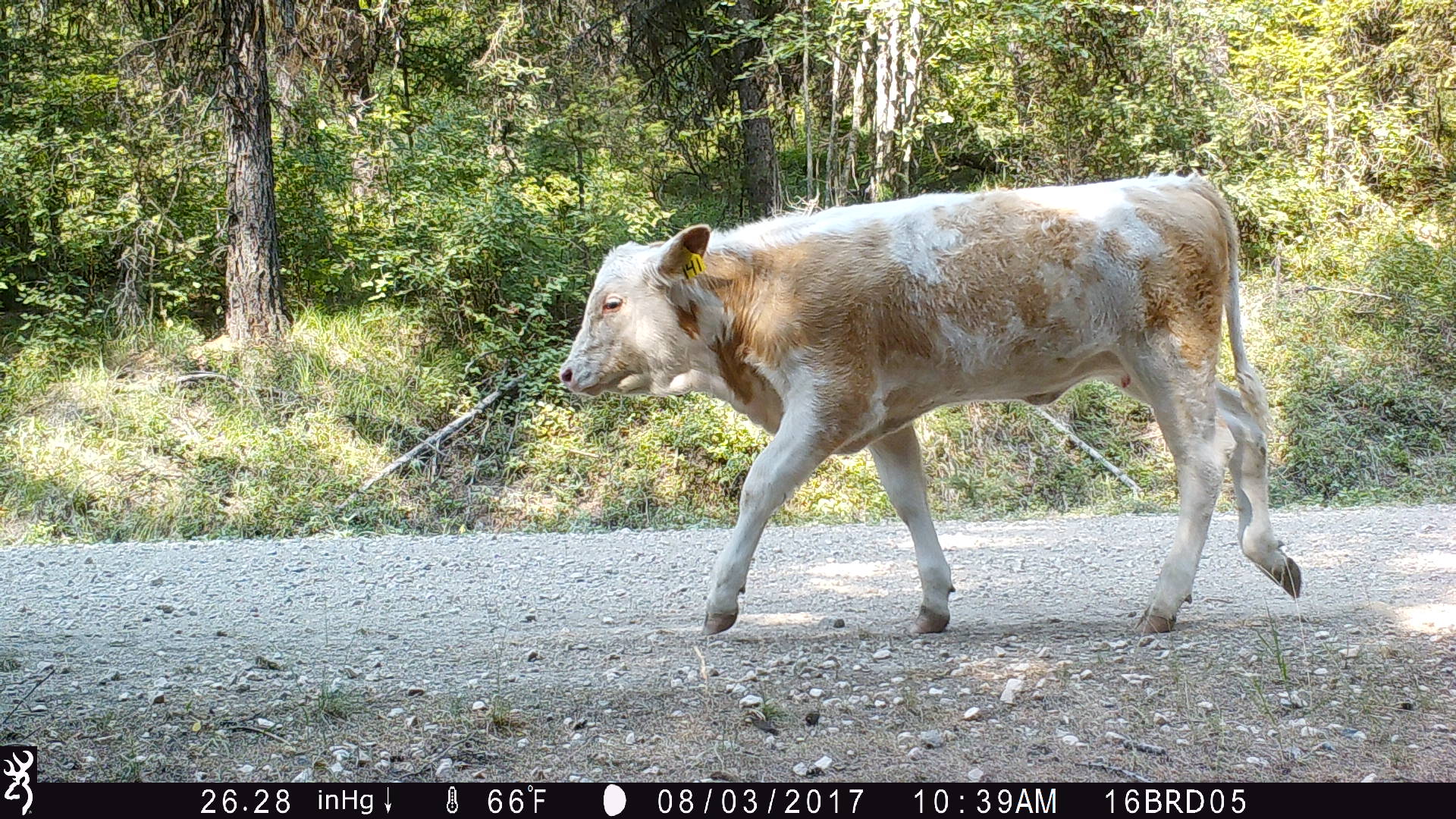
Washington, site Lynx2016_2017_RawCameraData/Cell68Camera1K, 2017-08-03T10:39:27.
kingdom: Animalia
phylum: Chordata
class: Mammalia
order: Artiodactyla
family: Bovidae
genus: Bos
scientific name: Bos taurus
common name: domestic cattle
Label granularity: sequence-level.